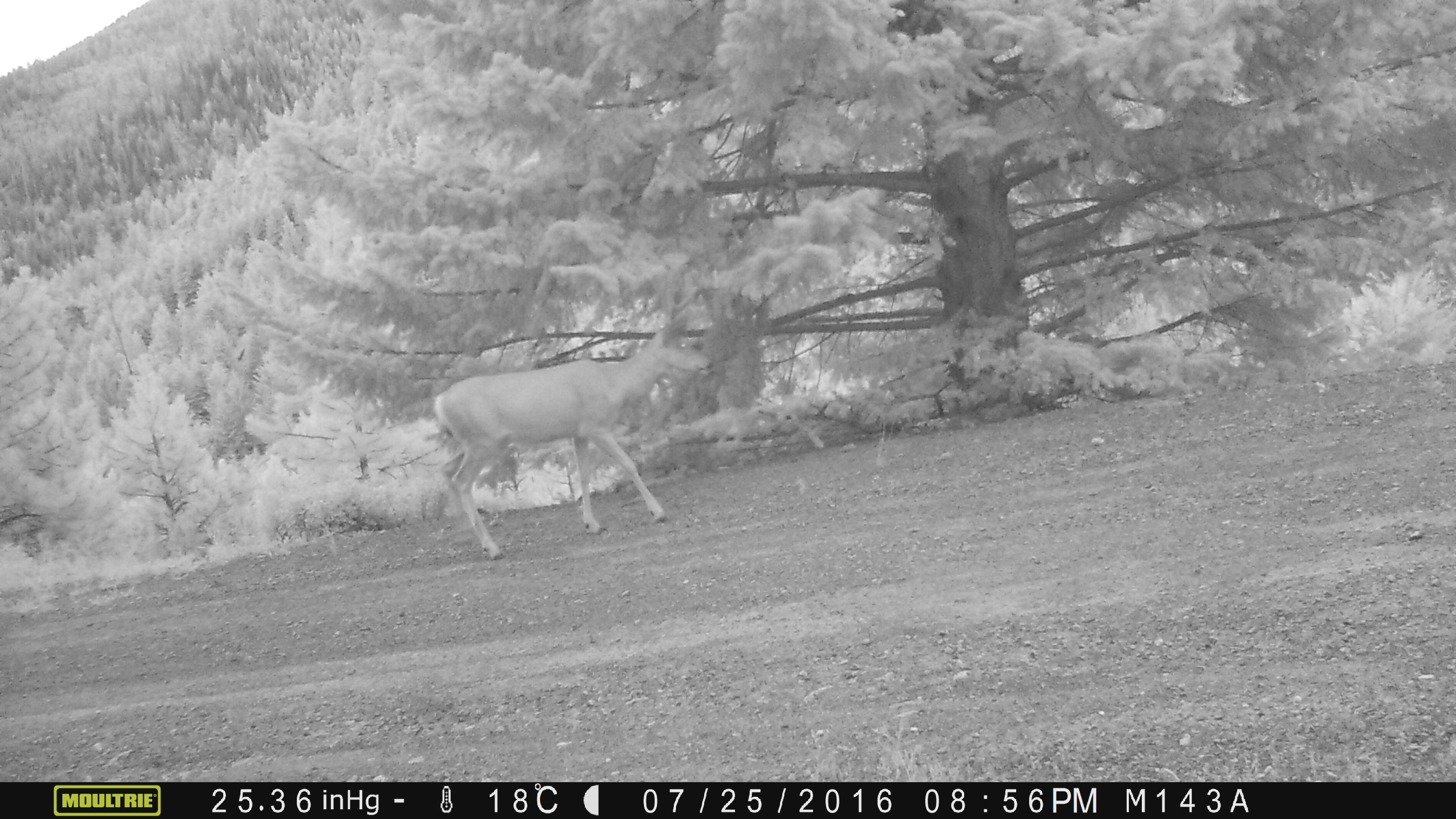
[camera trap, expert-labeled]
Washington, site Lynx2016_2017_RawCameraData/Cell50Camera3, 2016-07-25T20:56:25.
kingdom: Animalia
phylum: Chordata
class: Mammalia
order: Artiodactyla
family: Cervidae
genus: Odocoileus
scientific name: Odocoileus hemionus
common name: mule deer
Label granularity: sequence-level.